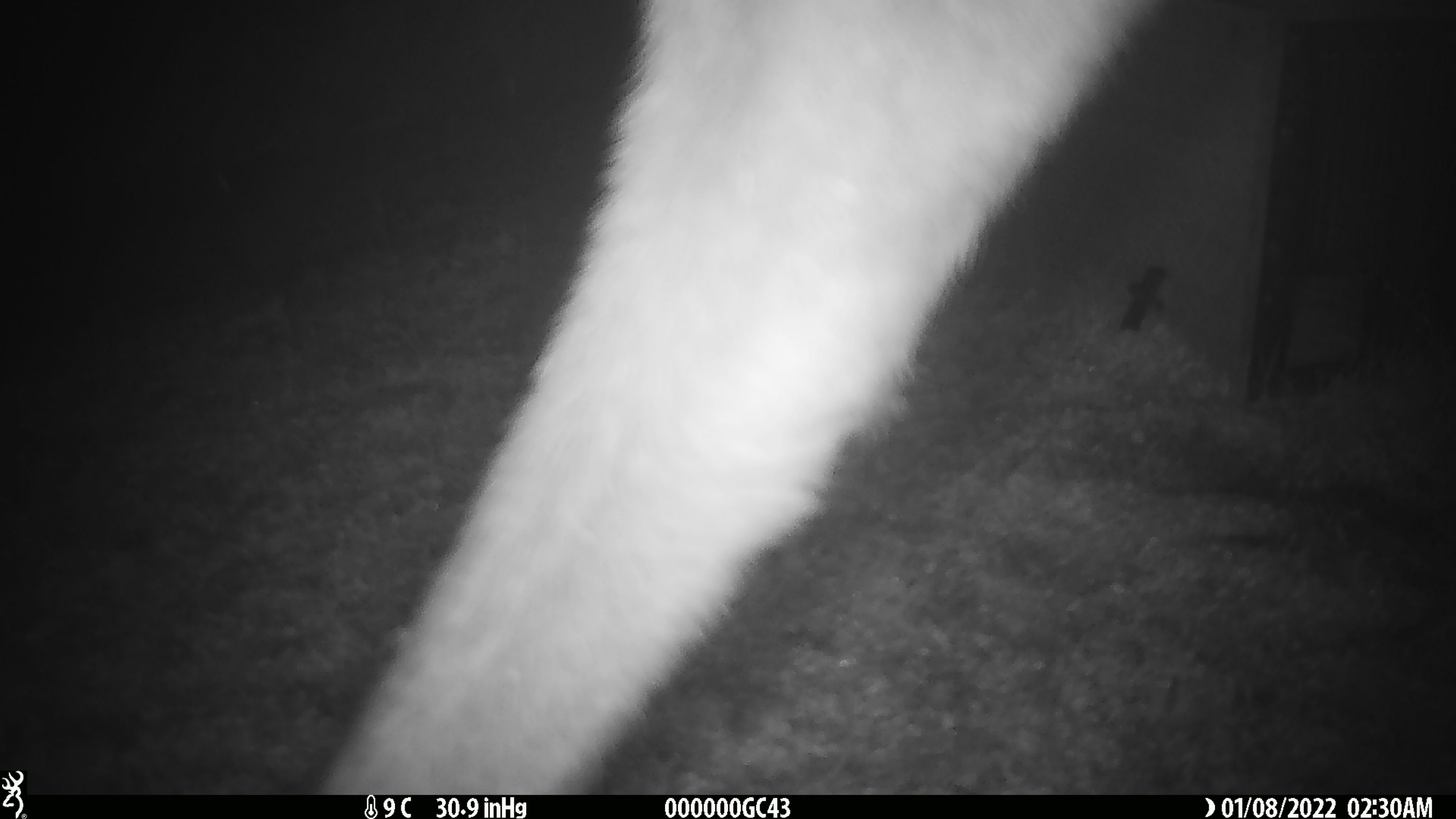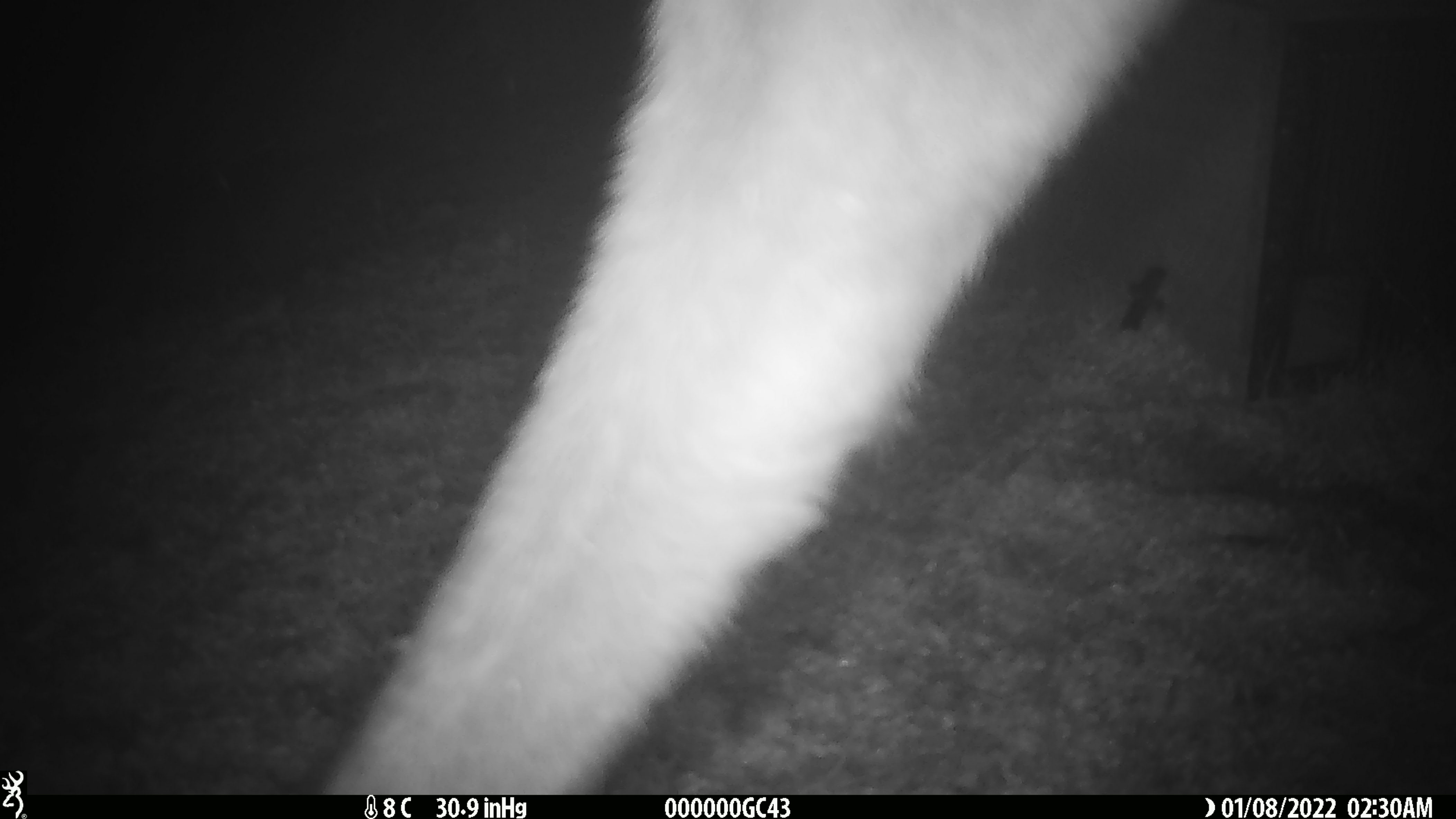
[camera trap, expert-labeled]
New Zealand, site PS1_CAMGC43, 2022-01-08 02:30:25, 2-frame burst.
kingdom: Animalia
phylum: Chordata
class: Mammalia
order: Artiodactyla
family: Cervidae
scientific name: Cervidae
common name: deer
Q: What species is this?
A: Deer (Cervidae).